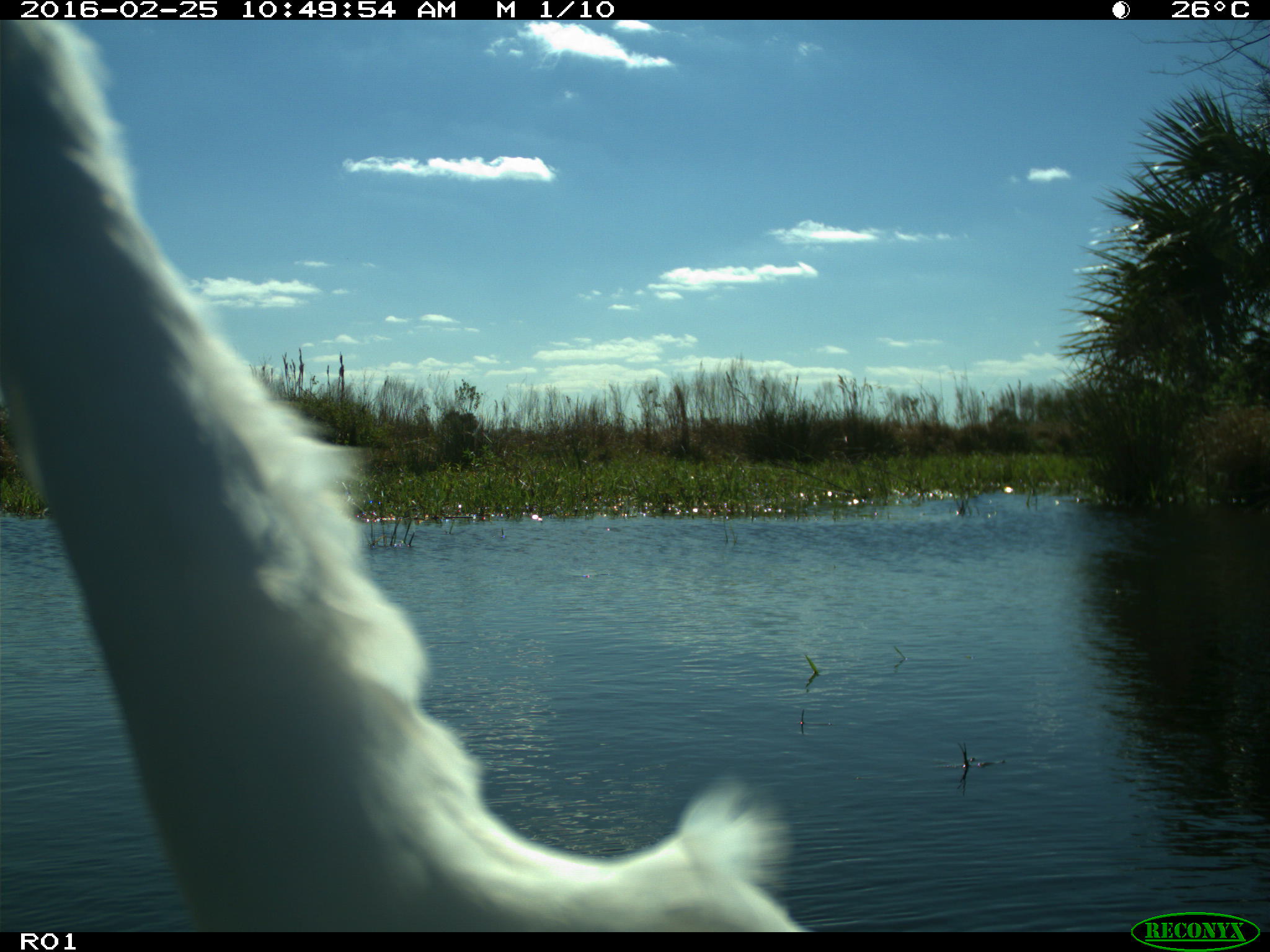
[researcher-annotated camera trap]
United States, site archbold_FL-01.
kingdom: Animalia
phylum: Chordata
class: Aves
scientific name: Aves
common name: birds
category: unidentified bird